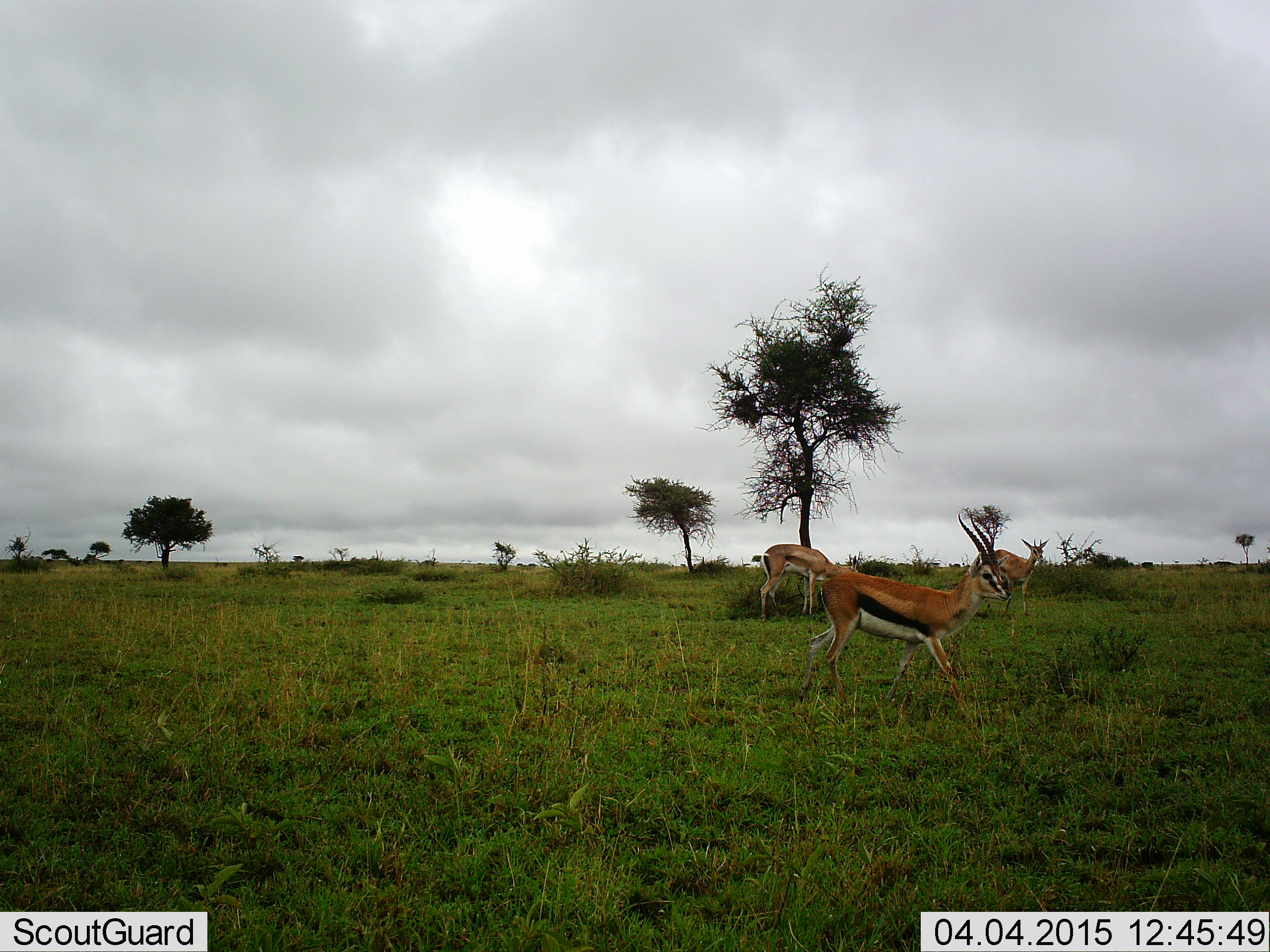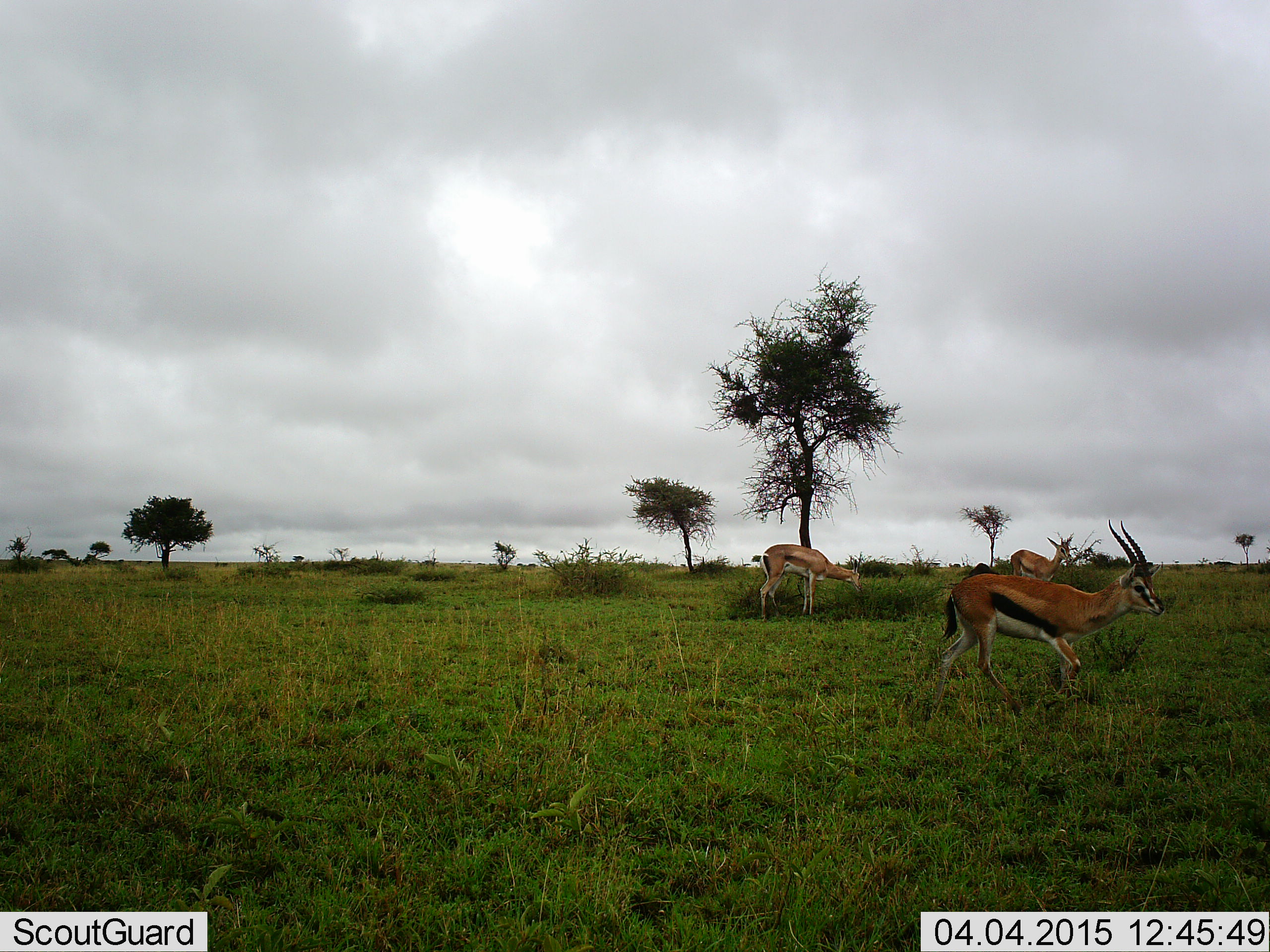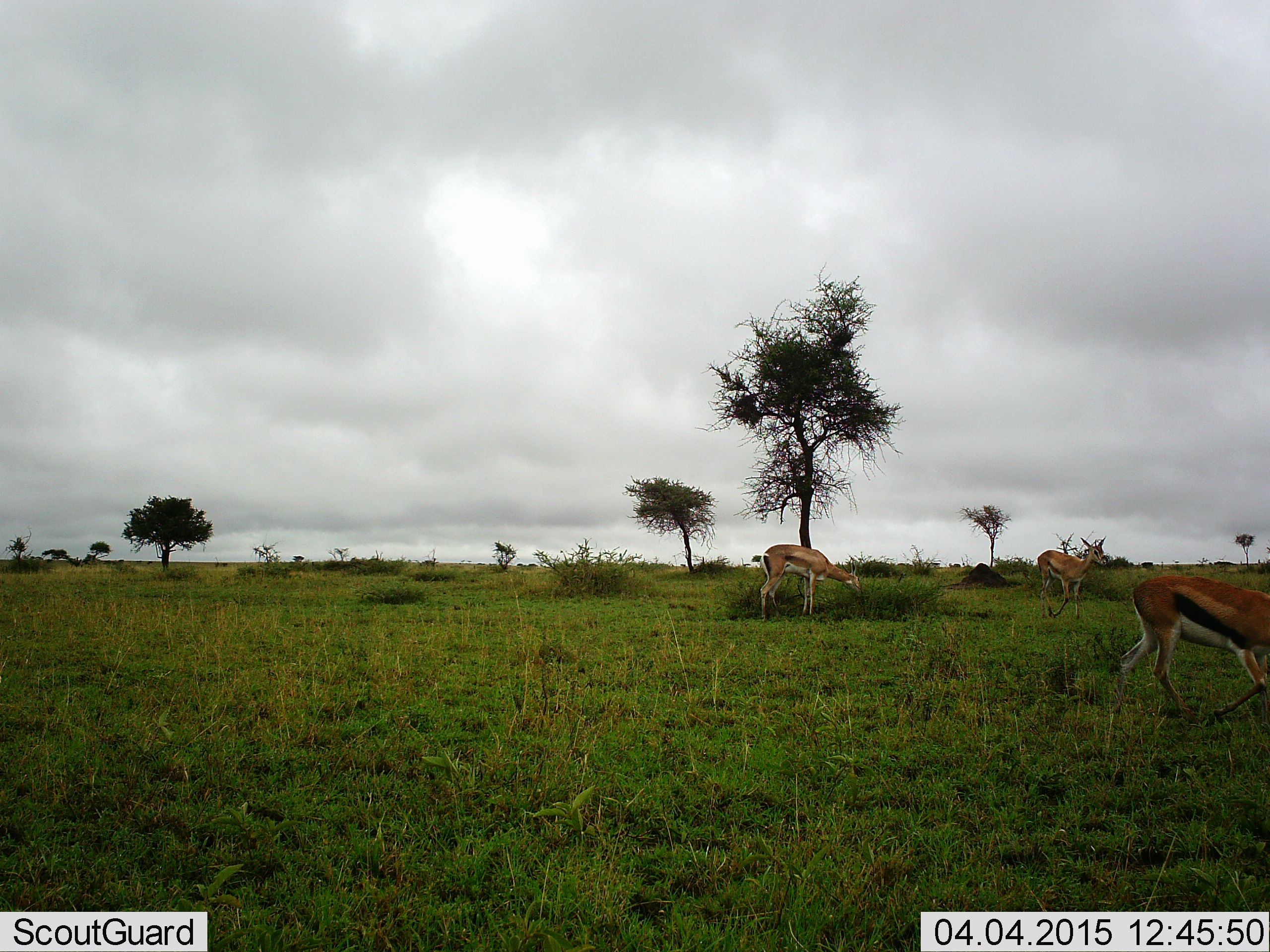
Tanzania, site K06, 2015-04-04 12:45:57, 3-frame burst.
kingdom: Animalia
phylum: Chordata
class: Mammalia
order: Artiodactyla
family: Bovidae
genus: Eudorcas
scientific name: Eudorcas thomsonii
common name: thomson's gazelle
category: gazellethomsons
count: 3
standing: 21%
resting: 0%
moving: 100%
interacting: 0%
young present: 0%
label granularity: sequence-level